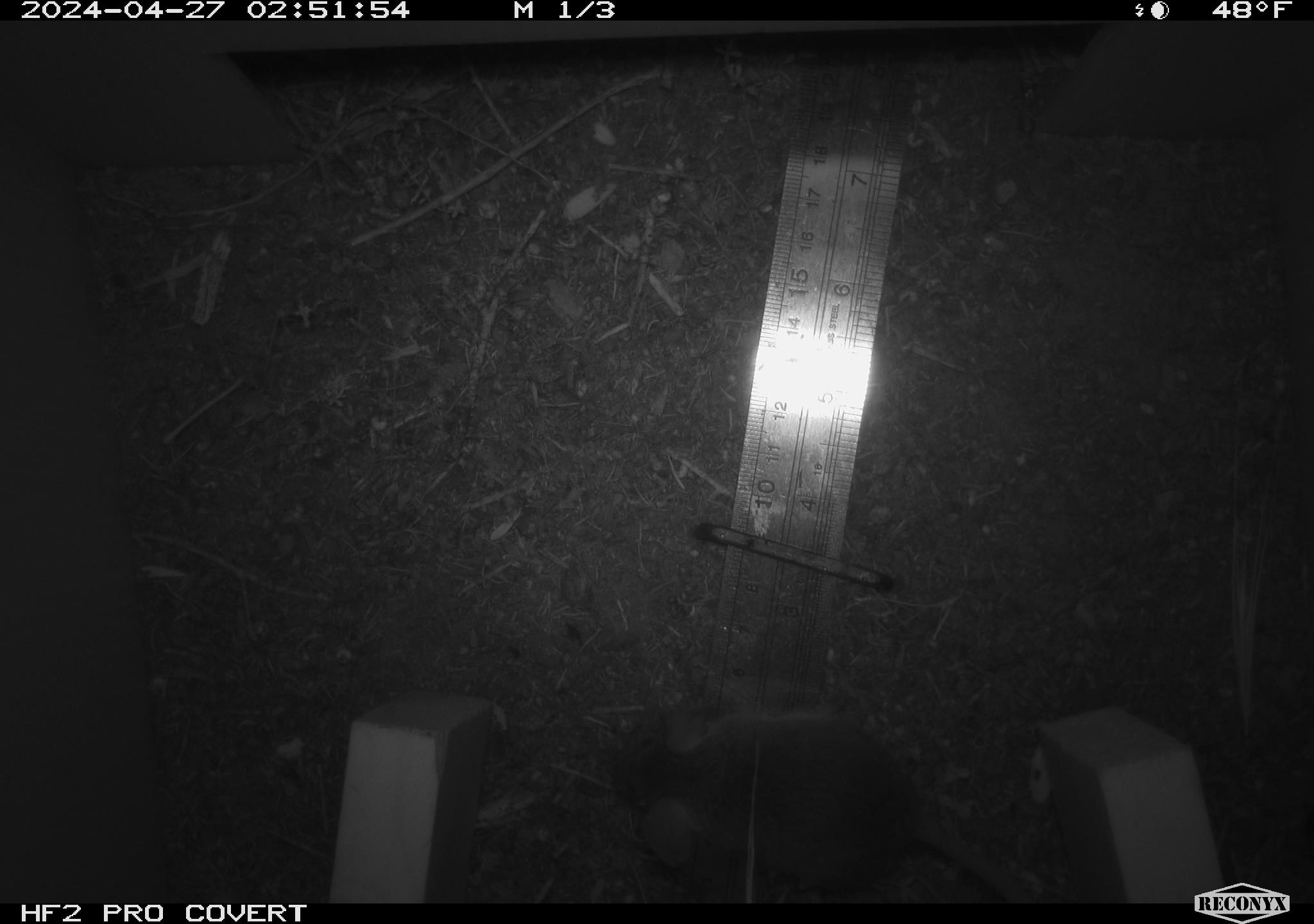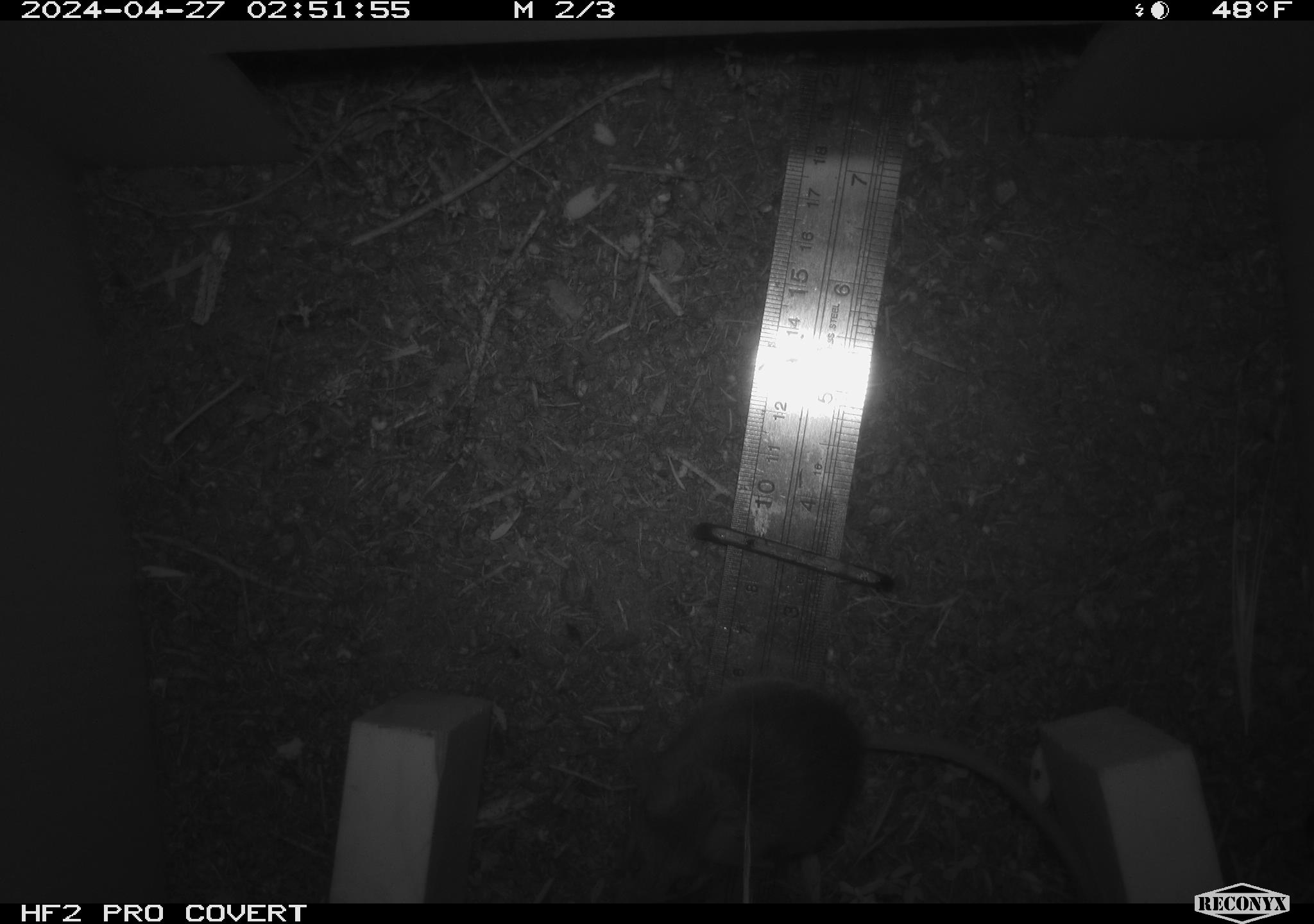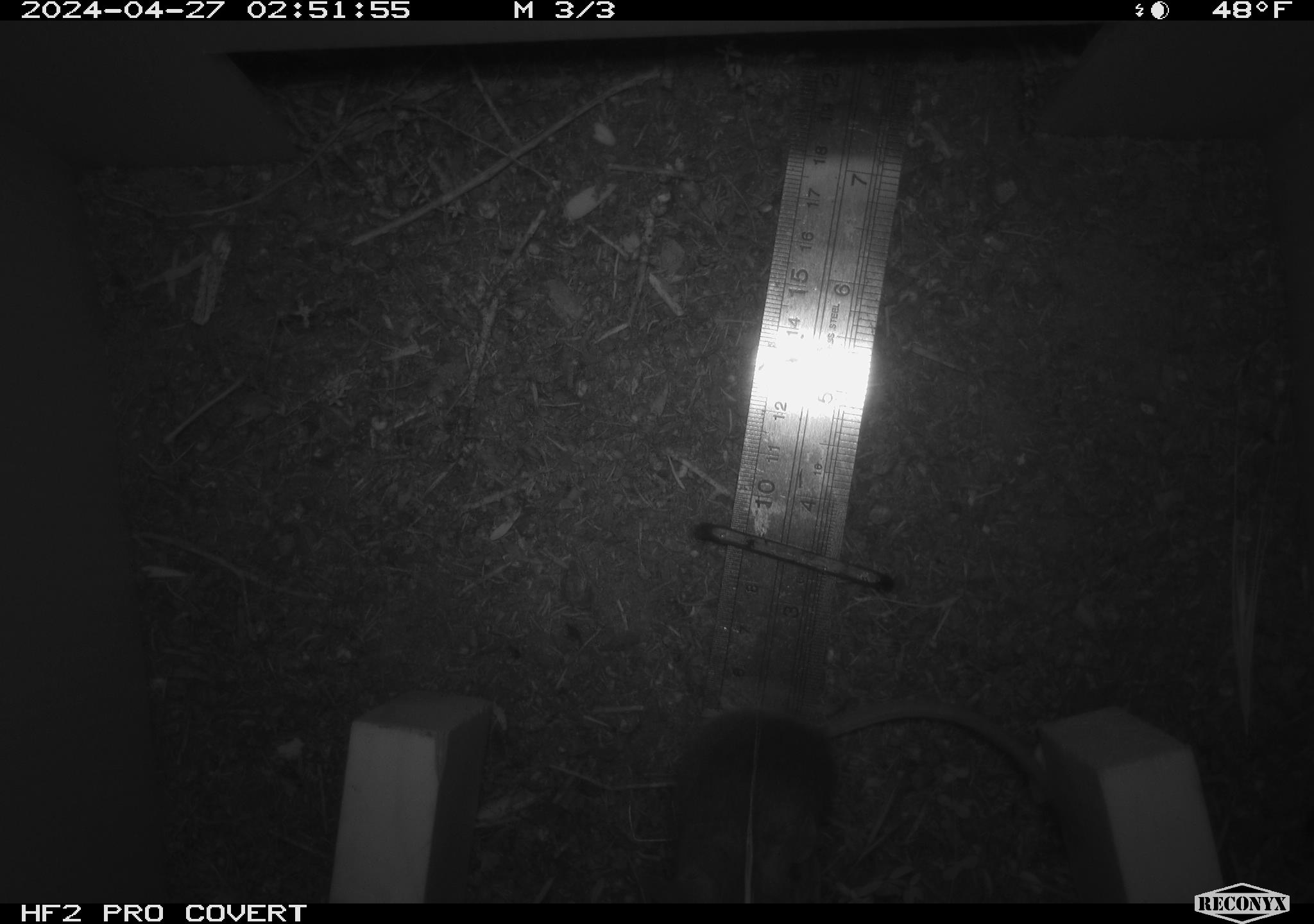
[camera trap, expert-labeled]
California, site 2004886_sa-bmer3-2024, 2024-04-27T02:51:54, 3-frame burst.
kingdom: Animalia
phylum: Chordata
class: Mammalia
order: Rodentia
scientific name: Rodentia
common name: mouse species